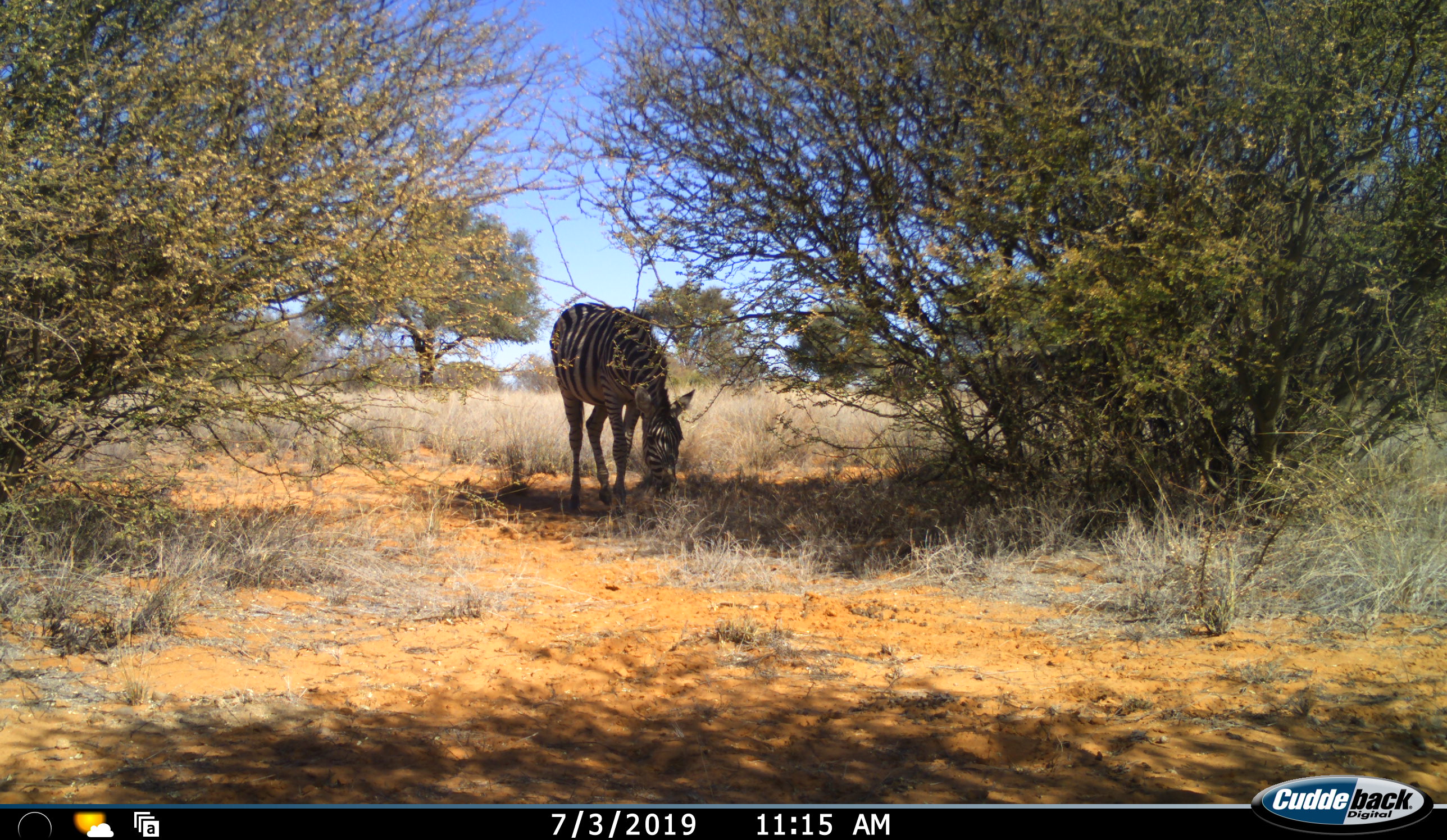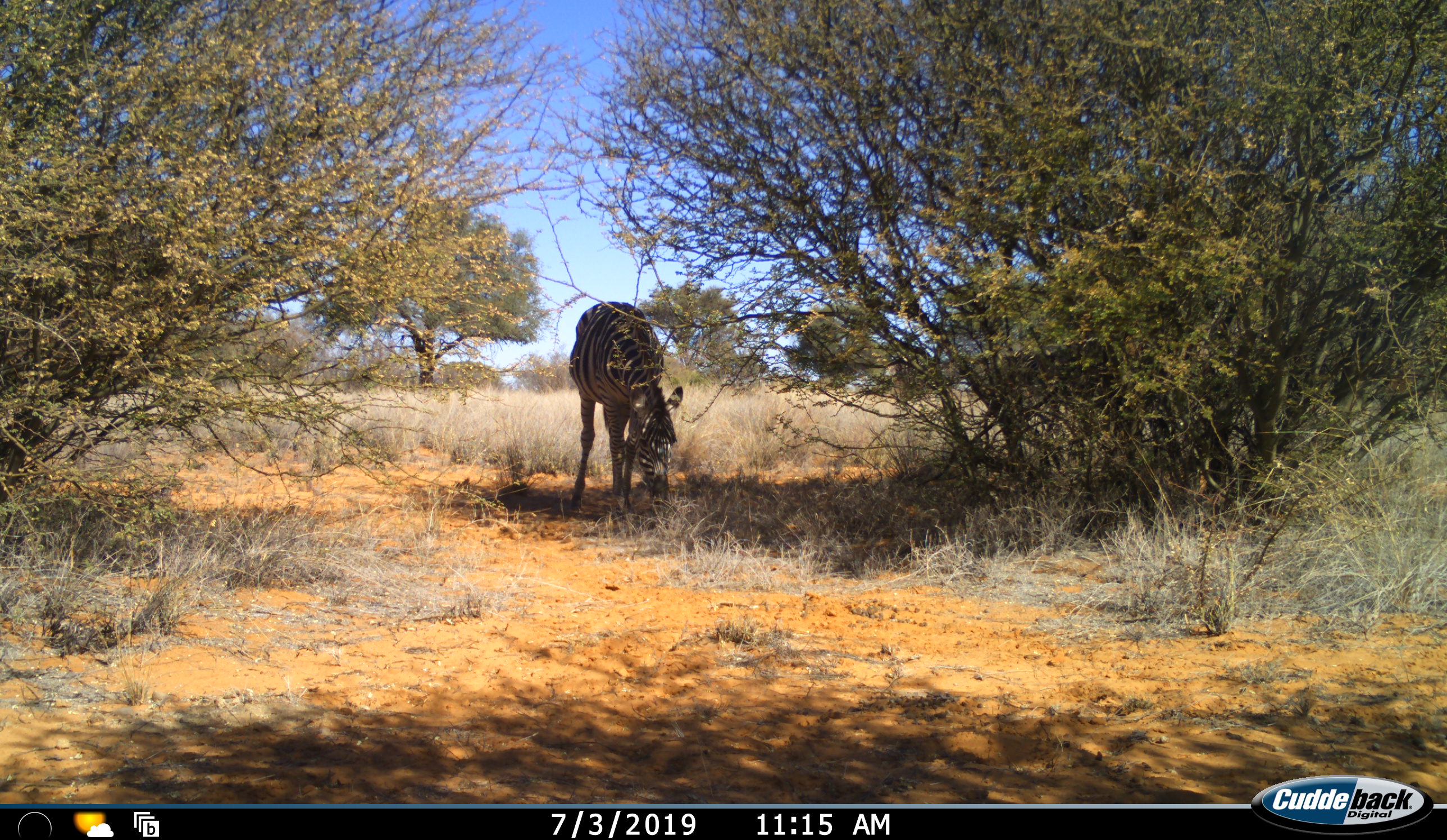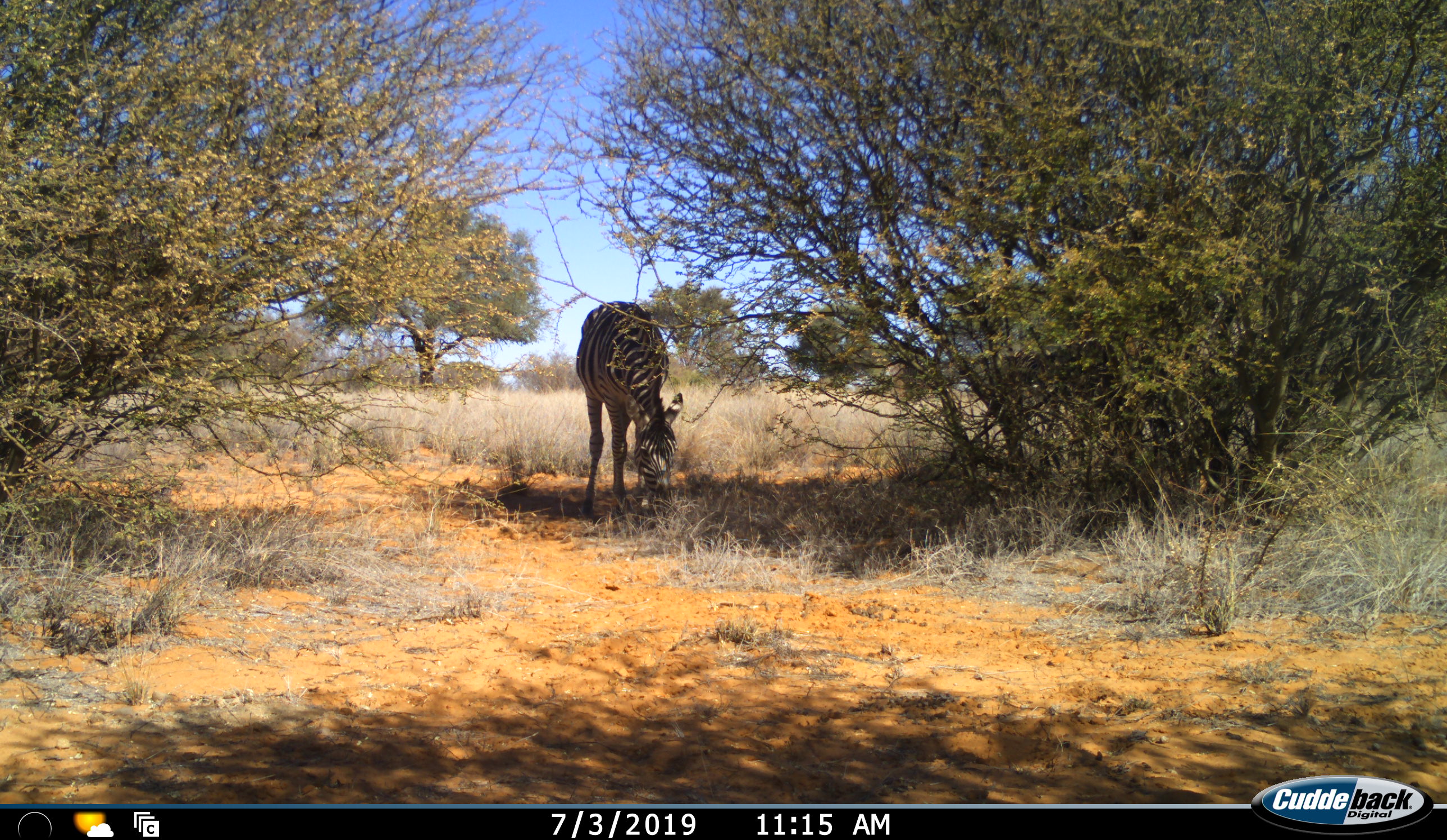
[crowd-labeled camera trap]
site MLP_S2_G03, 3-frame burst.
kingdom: Animalia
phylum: Chordata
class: Mammalia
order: Perissodactyla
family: Equidae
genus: Equus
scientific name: Equus quagga burchellii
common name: burchell's zebra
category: zebraburchells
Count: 1.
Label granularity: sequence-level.